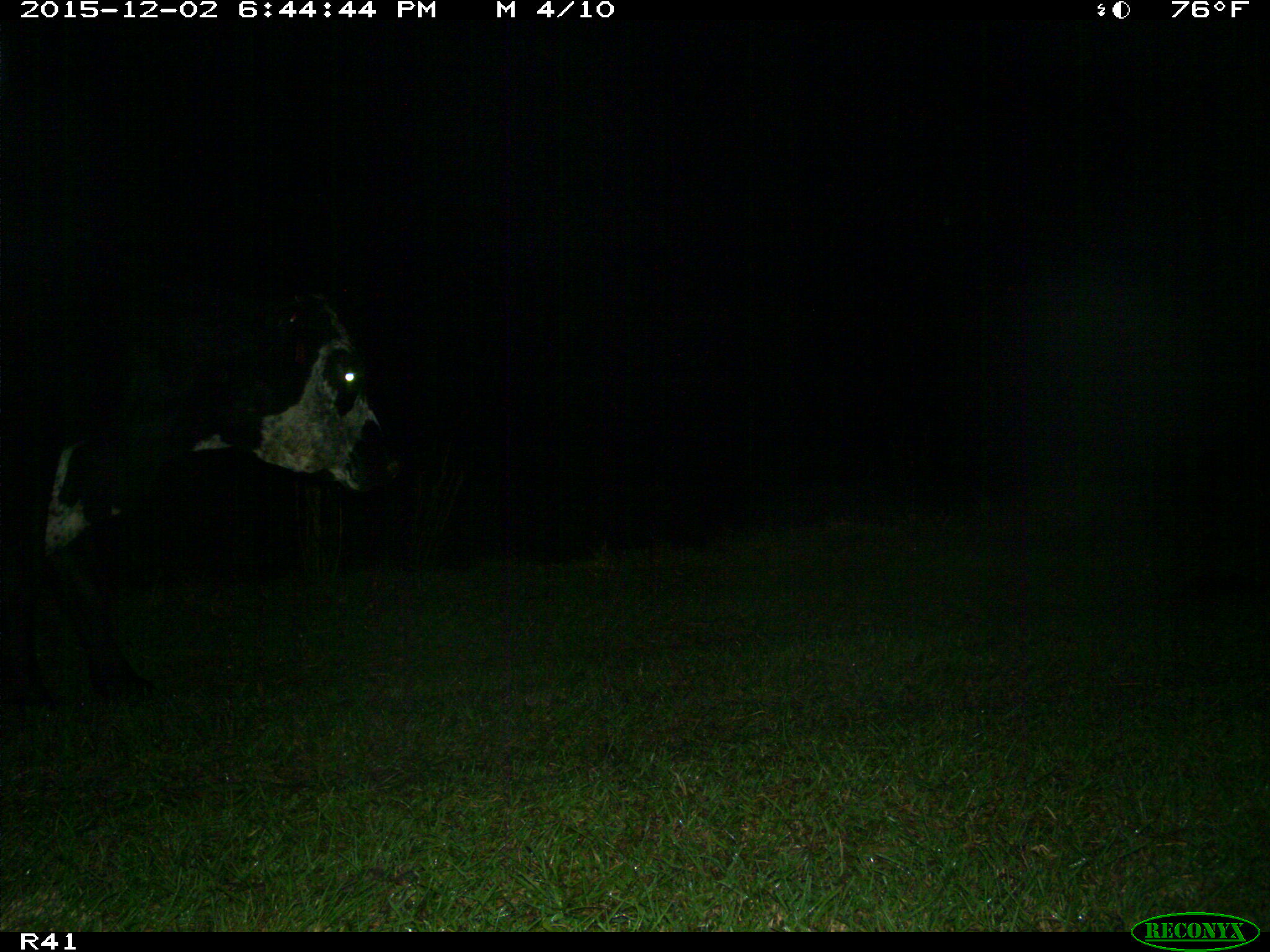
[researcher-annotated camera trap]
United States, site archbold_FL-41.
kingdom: Animalia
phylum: Chordata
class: Mammalia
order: Artiodactyla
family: Bovidae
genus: Bos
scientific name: Bos taurus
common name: domestic cow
Bos taurus (domestic cow).